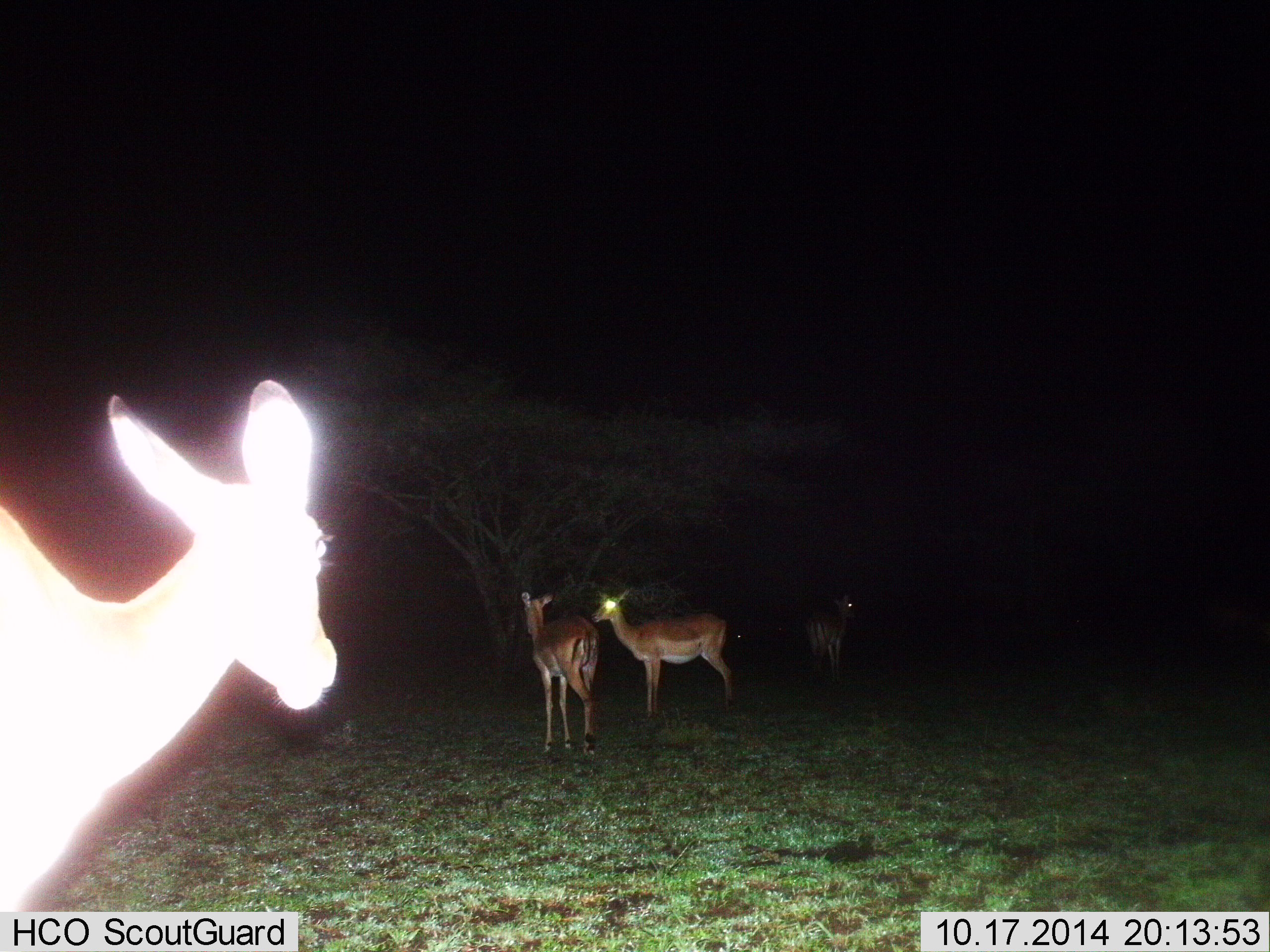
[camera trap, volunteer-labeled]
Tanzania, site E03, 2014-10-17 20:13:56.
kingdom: Animalia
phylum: Chordata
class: Mammalia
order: Artiodactyla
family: Bovidae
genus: Aepyceros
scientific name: Aepyceros melampus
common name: impala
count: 4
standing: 100%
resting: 10%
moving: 10%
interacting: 0%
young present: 0%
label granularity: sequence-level